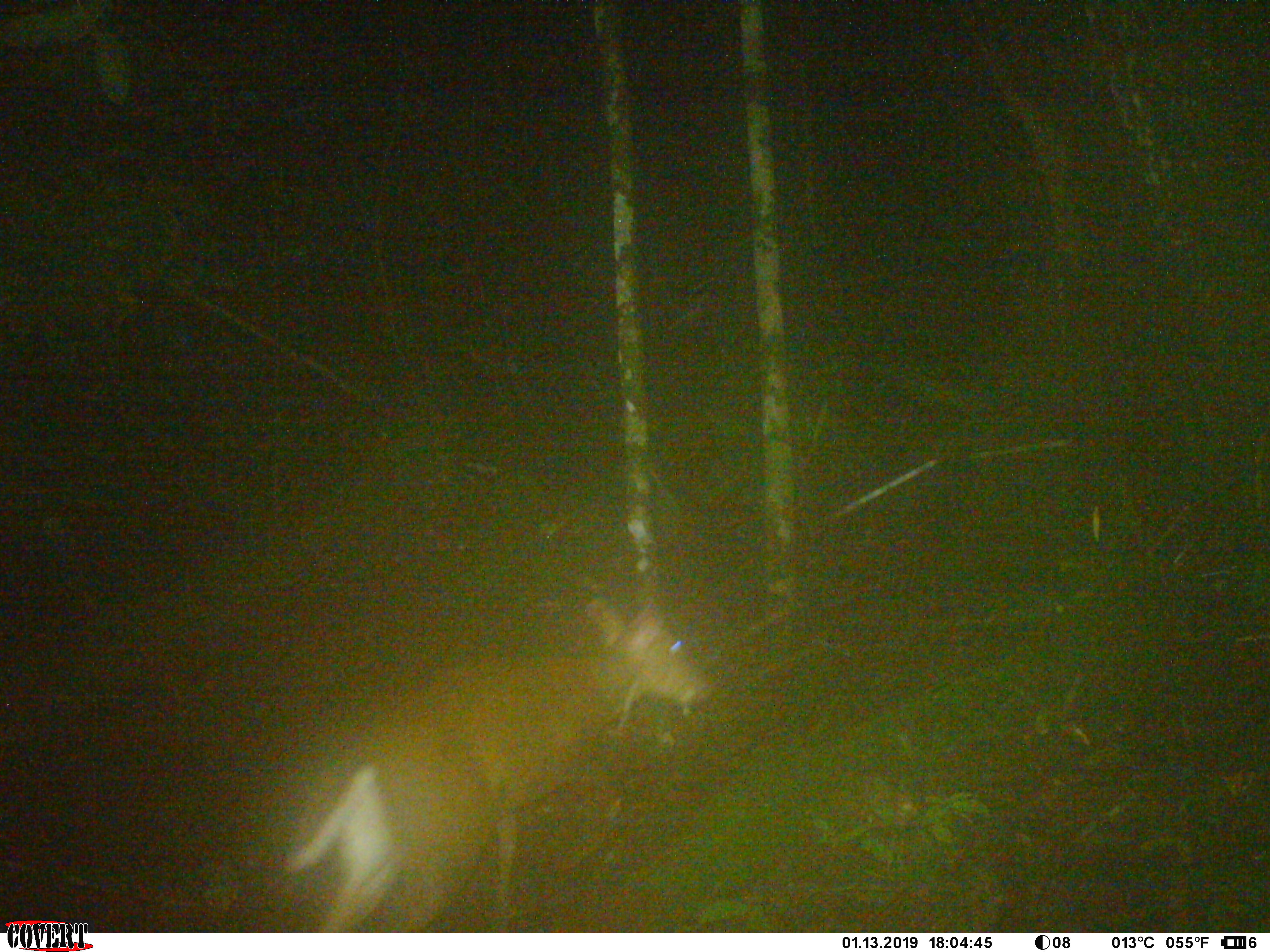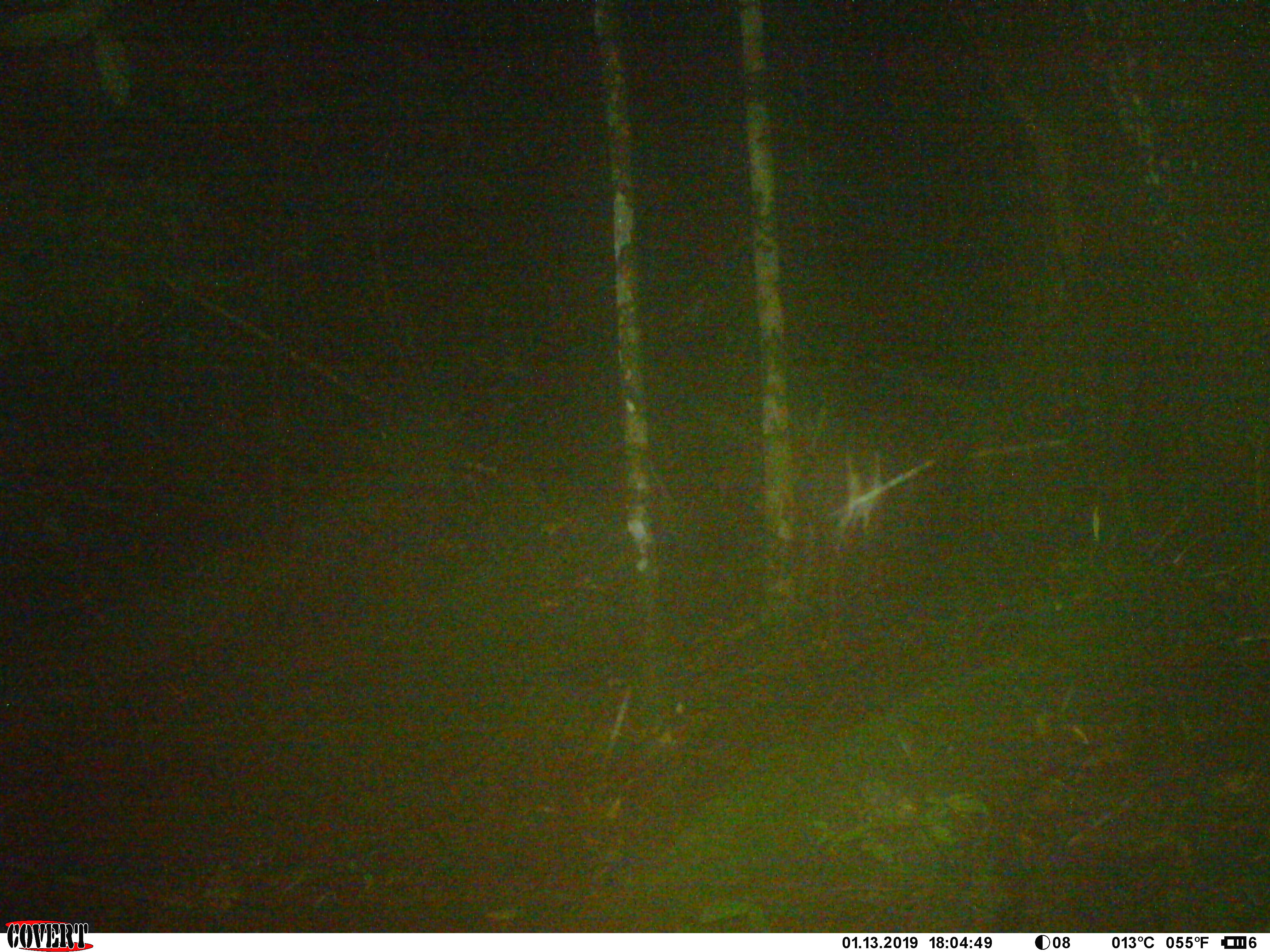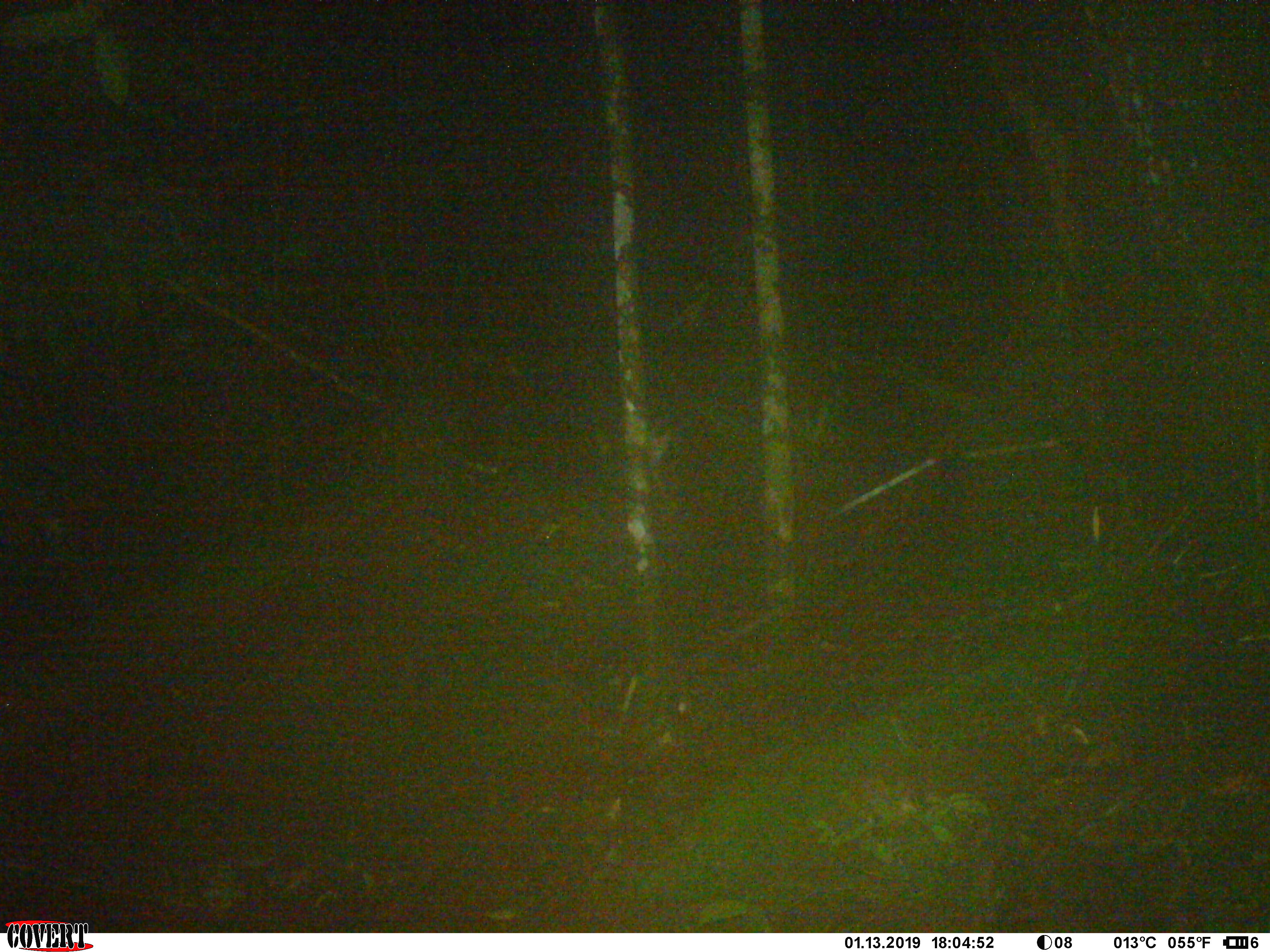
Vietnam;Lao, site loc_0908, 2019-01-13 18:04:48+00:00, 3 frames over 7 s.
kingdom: Animalia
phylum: Chordata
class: Mammalia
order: Artiodactyla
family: Cervidae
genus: Muntiacus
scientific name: Muntiacus rooseveltorum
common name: roosevelt's muntjac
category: roosevelts muntjac group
Roosevelts muntjac group (roosevelt's muntjac) (Muntiacus rooseveltorum). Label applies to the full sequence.